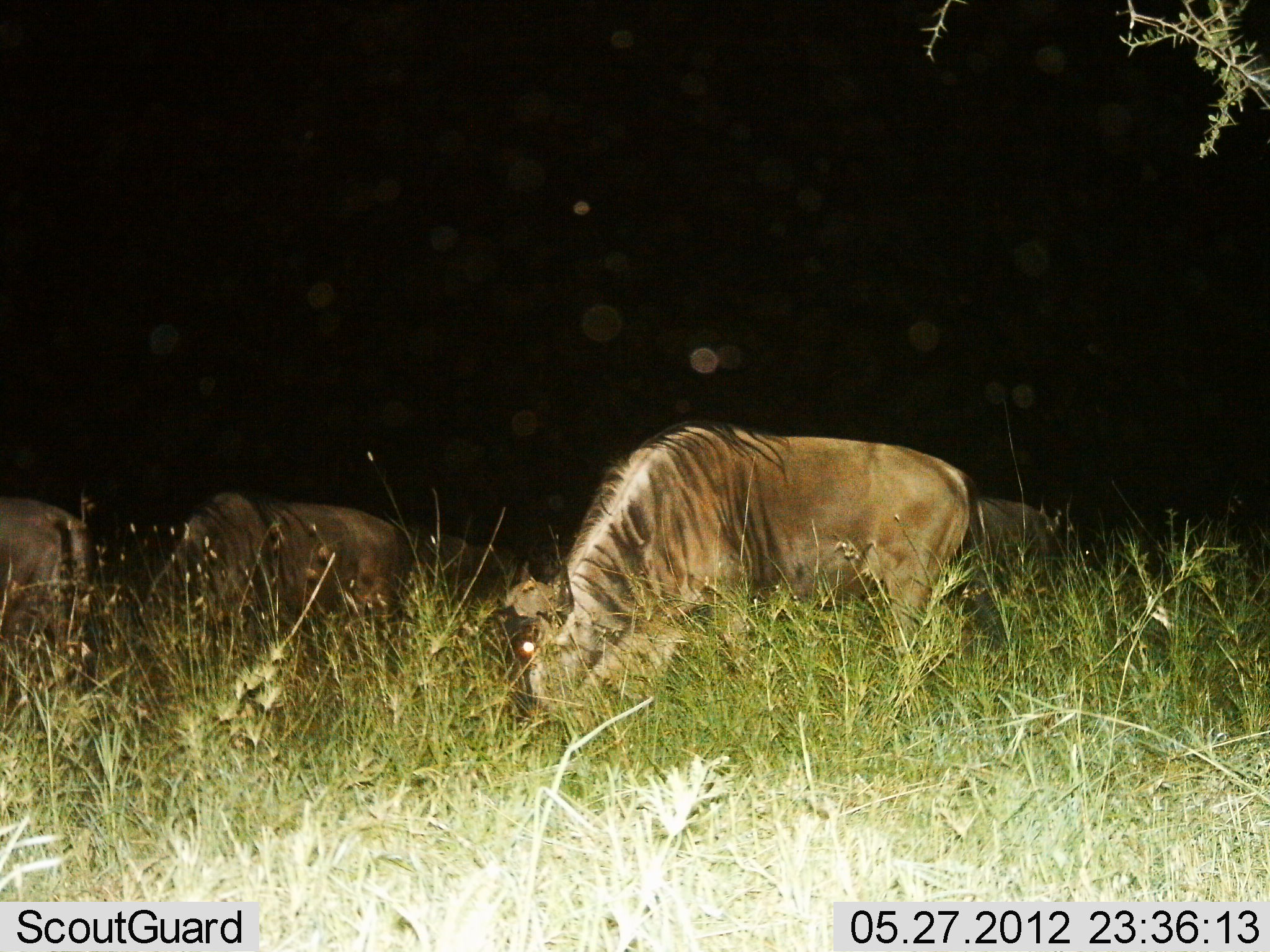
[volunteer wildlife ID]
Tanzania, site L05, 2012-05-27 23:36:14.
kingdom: Animalia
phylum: Chordata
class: Mammalia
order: Artiodactyla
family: Bovidae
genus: Connochaetes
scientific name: Connochaetes taurinus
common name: blue wildebeest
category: wildebeest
Wildebeest (blue wildebeest) (Connochaetes taurinus), count 5. Behavior (volunteer vote fractions): standing 30%, resting 10%, moving 0%, interacting 0%. Young present (vote fraction): 0%. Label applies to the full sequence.